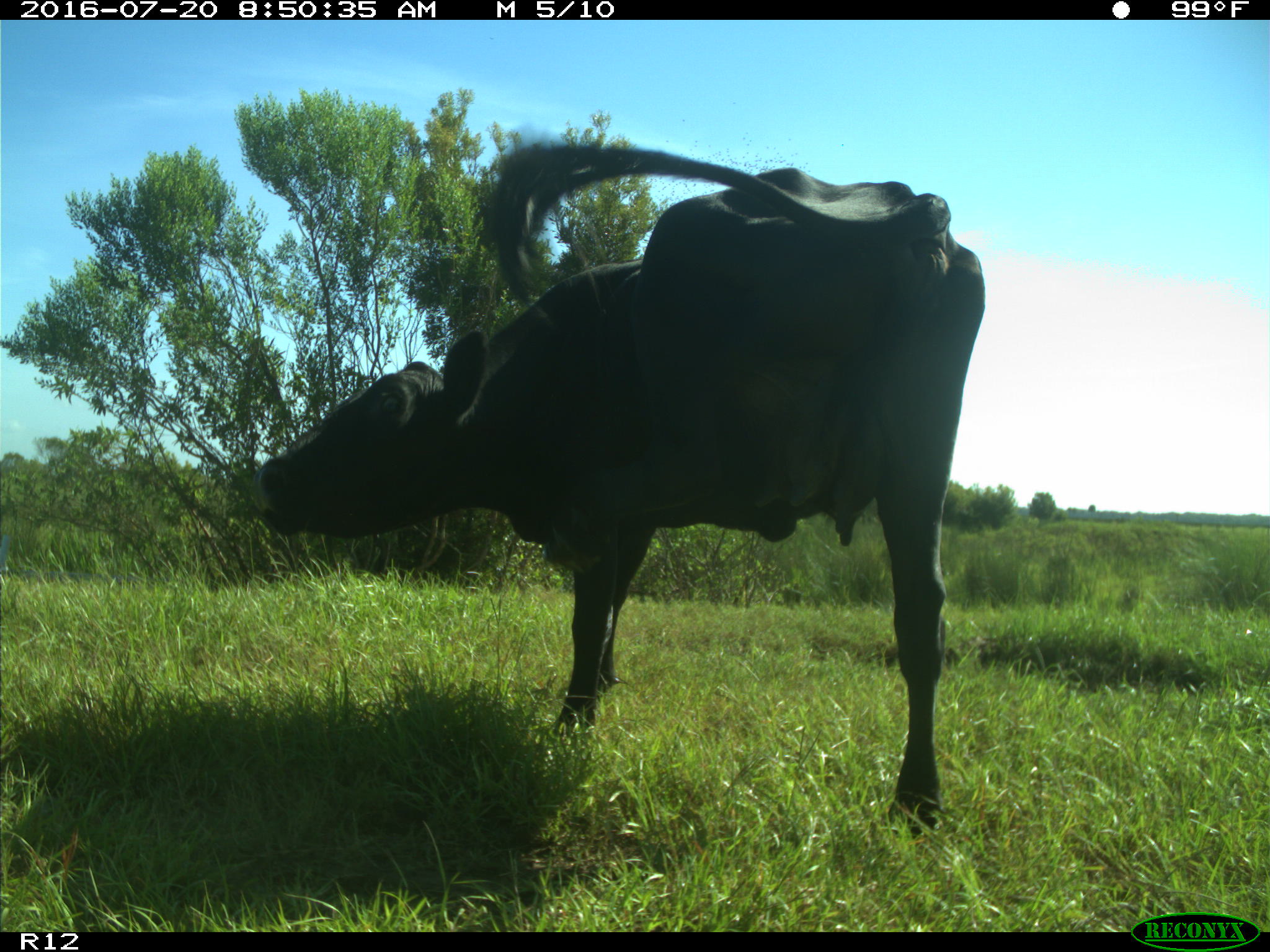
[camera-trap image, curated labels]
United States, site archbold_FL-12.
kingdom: Animalia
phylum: Chordata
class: Mammalia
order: Artiodactyla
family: Bovidae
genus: Bos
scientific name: Bos taurus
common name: domestic cow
Bos taurus (domestic cow).